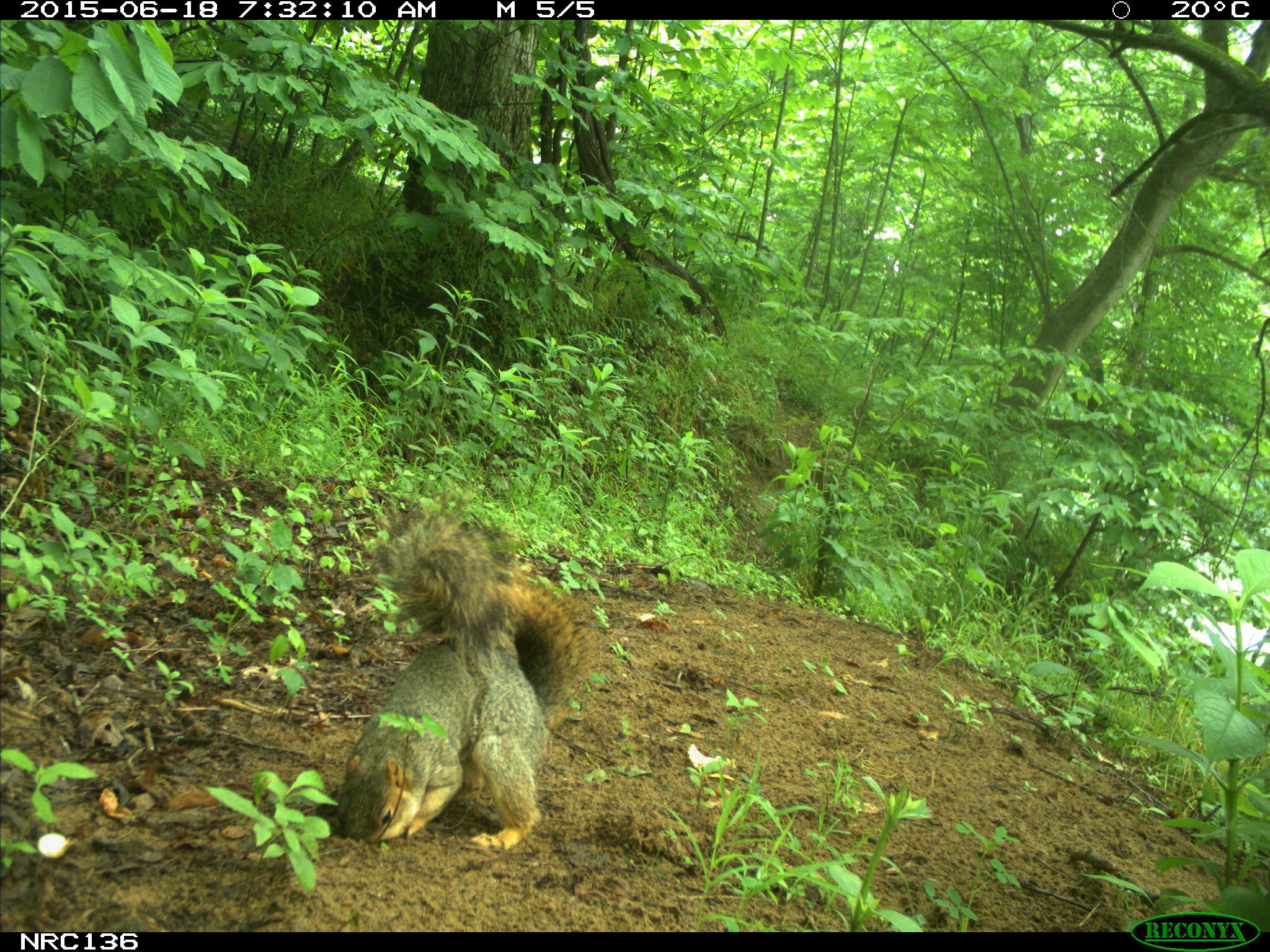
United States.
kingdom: Animalia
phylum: Chordata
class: Mammalia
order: Rodentia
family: Sciuridae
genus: Sciurus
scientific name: Sciurus niger cinereus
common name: eastern fox squirrel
Eastern Fox Squirrel (Sciurus niger cinereus).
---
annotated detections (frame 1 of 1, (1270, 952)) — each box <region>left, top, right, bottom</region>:
Eastern Fox Squirrel: <region>335, 498, 586, 857</region>